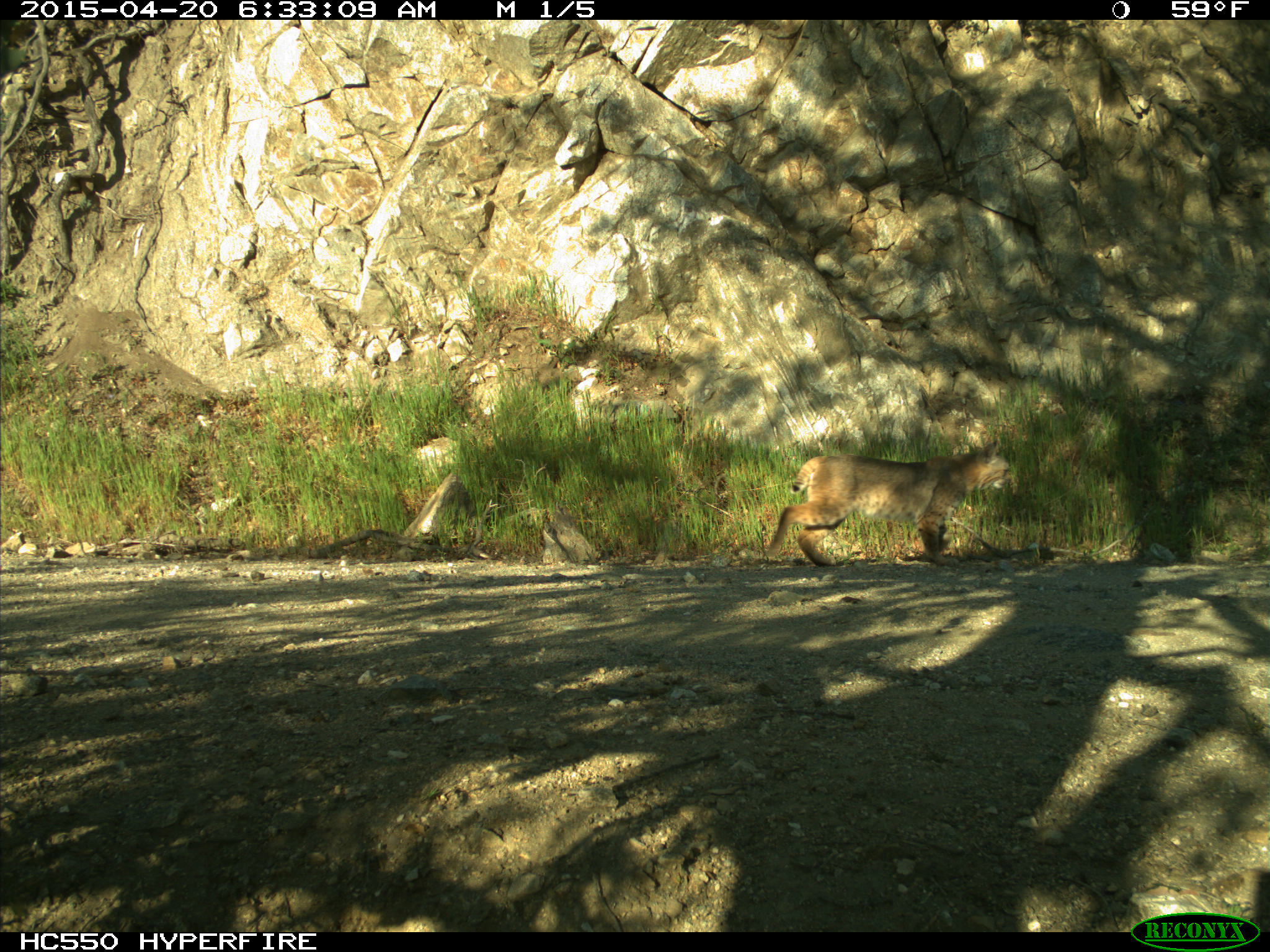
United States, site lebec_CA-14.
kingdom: Animalia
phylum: Chordata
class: Mammalia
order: Carnivora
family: Felidae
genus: Lynx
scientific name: Lynx rufus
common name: bobcat